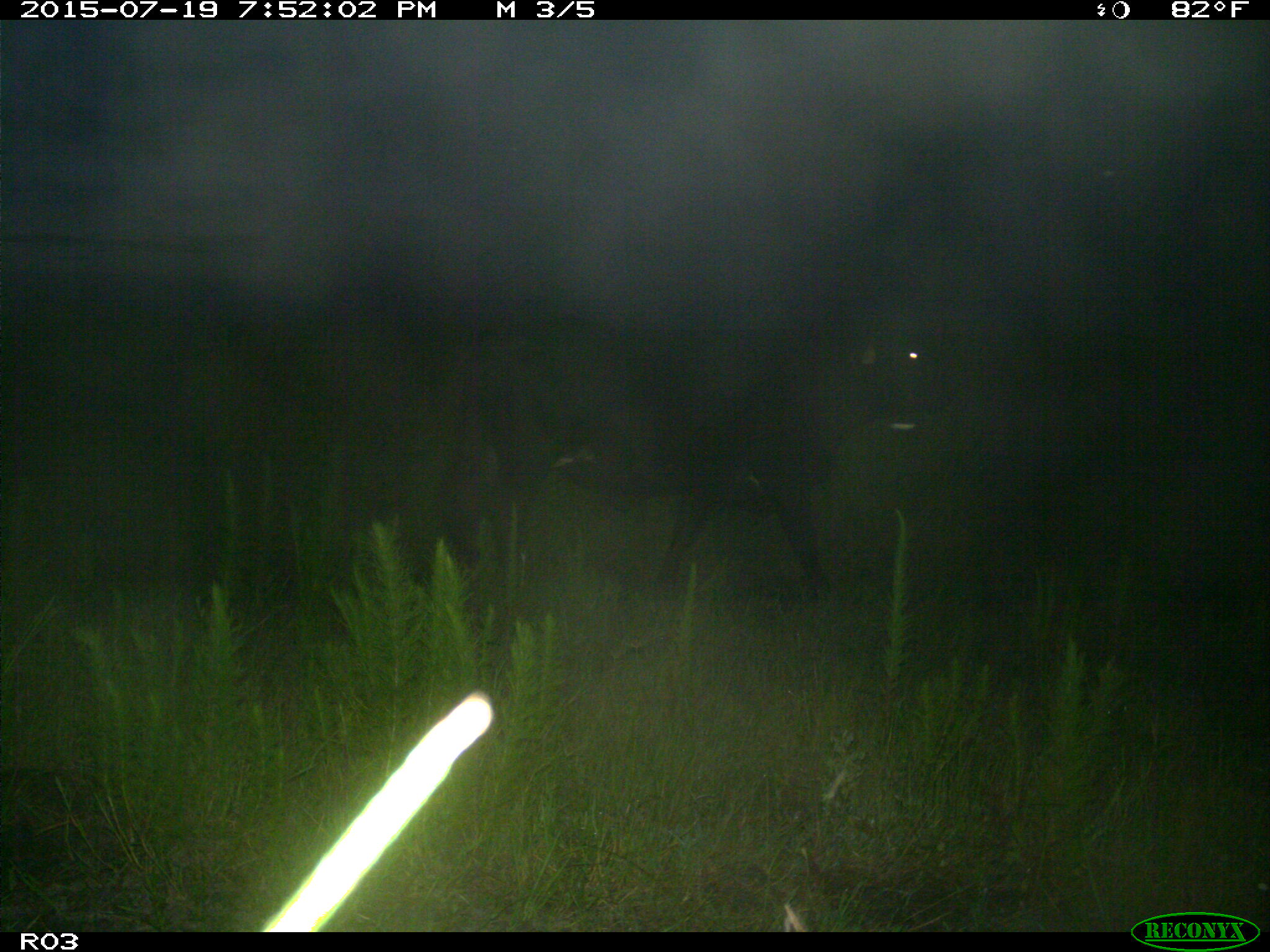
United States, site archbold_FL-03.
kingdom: Animalia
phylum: Chordata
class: Mammalia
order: Artiodactyla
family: Bovidae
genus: Bos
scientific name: Bos taurus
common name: domestic cow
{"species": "Bos taurus (domestic cow)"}